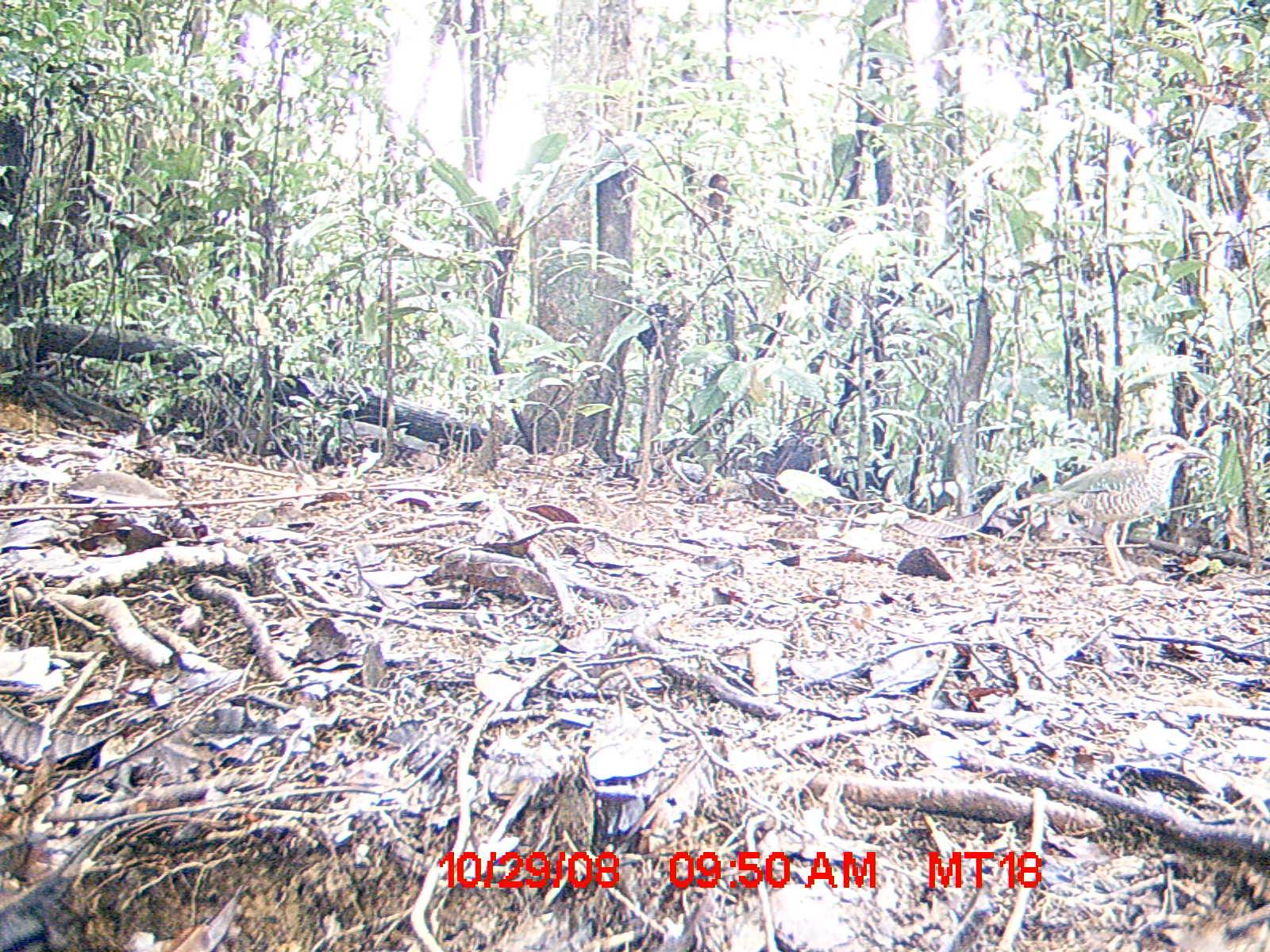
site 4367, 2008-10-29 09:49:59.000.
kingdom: Animalia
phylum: Chordata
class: Aves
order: Coraciiformes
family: Brachypteraciidae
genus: Brachypteracias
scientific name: Brachypteracias squamiger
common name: scaly ground-roller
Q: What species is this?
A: Brachypteracias squamiger (scaly ground-roller).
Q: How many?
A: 1.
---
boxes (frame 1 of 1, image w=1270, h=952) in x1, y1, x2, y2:
brachypteracias squamiger: 1002, 434, 1211, 580